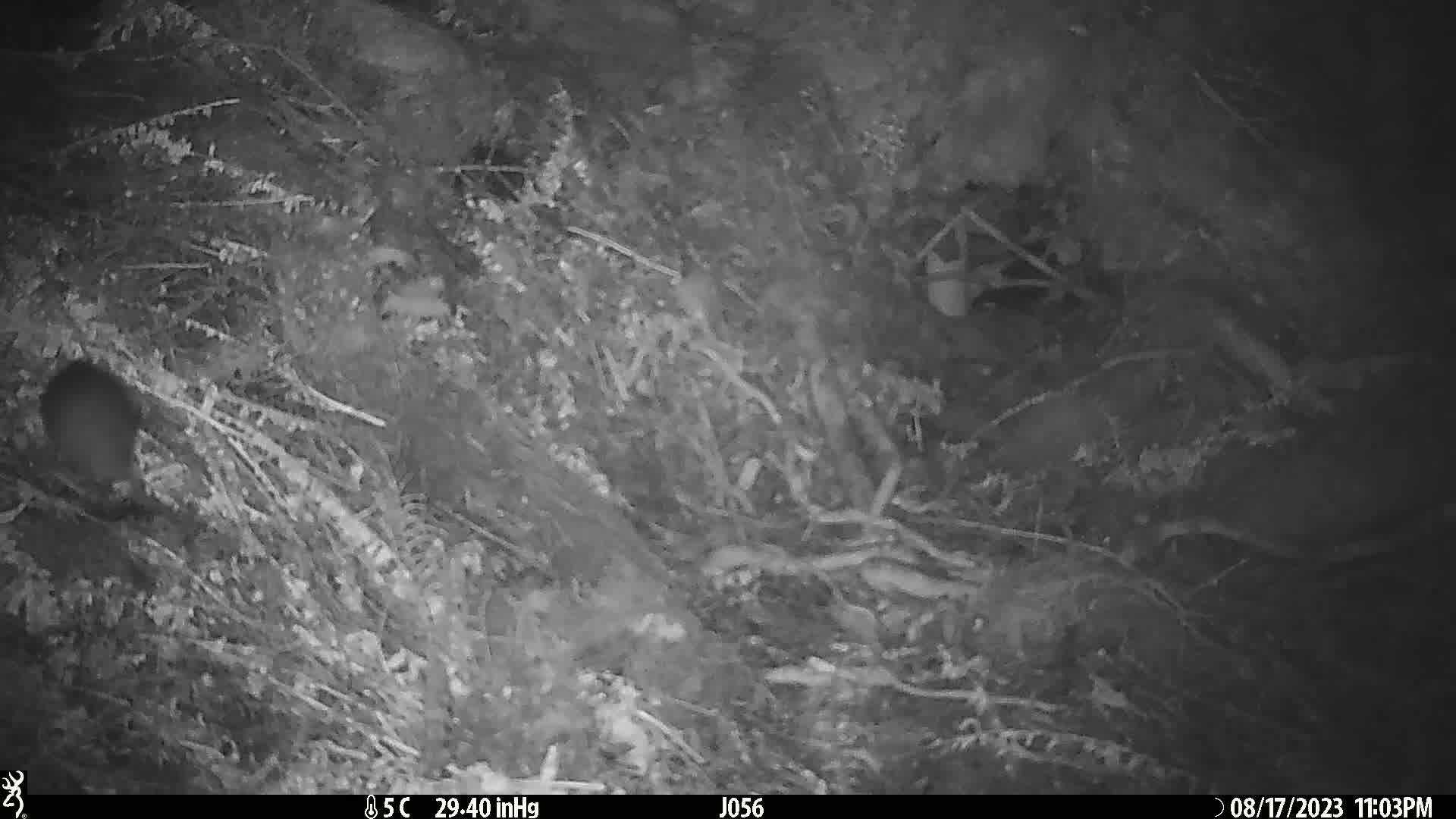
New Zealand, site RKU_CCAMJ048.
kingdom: Animalia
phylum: Chordata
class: Mammalia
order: Rodentia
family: Muridae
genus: Rattus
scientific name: Rattus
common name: rat